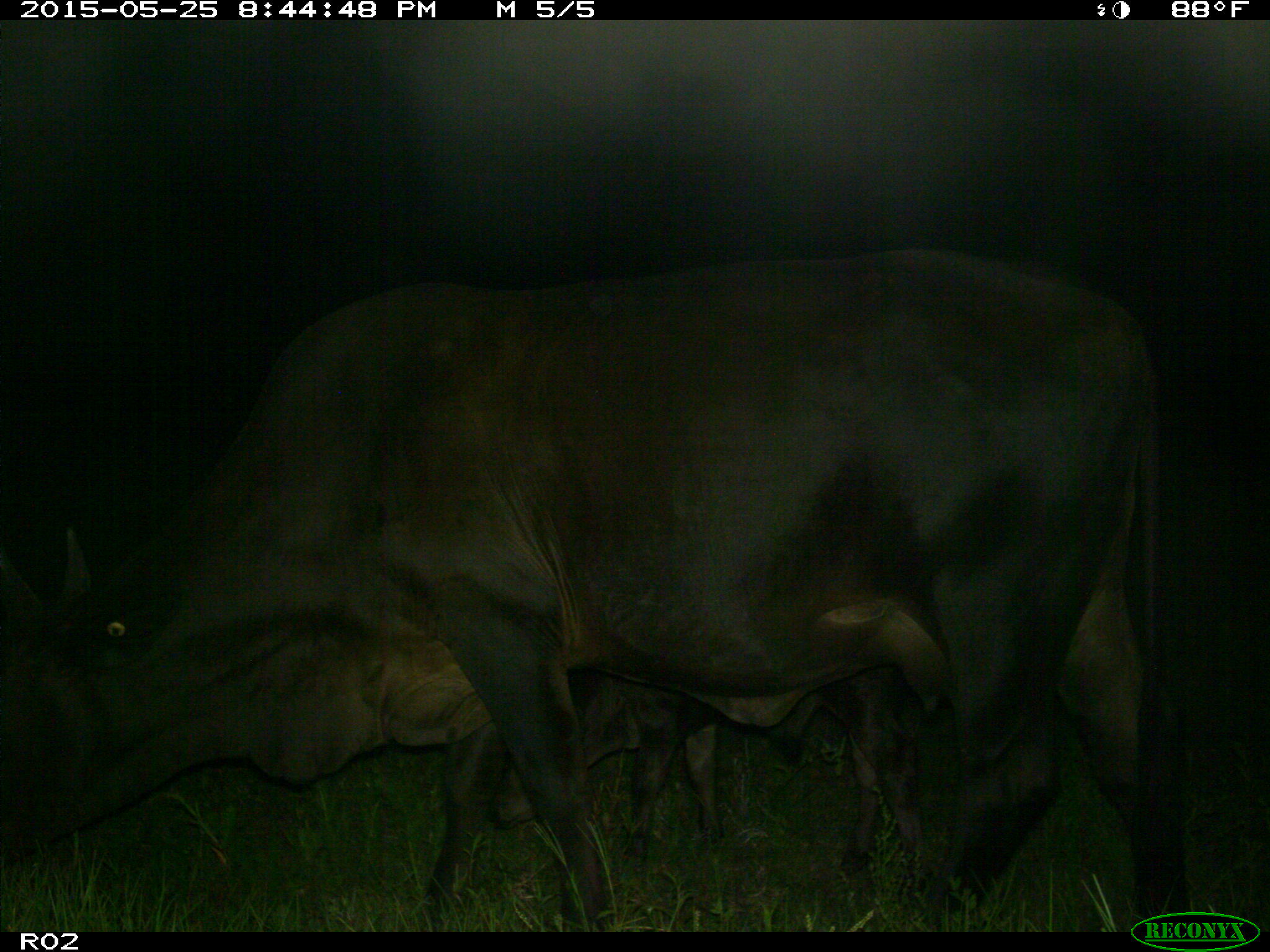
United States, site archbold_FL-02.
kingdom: Animalia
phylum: Chordata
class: Mammalia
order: Artiodactyla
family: Bovidae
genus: Bos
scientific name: Bos taurus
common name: domestic cow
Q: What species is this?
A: Bos taurus (domestic cow).